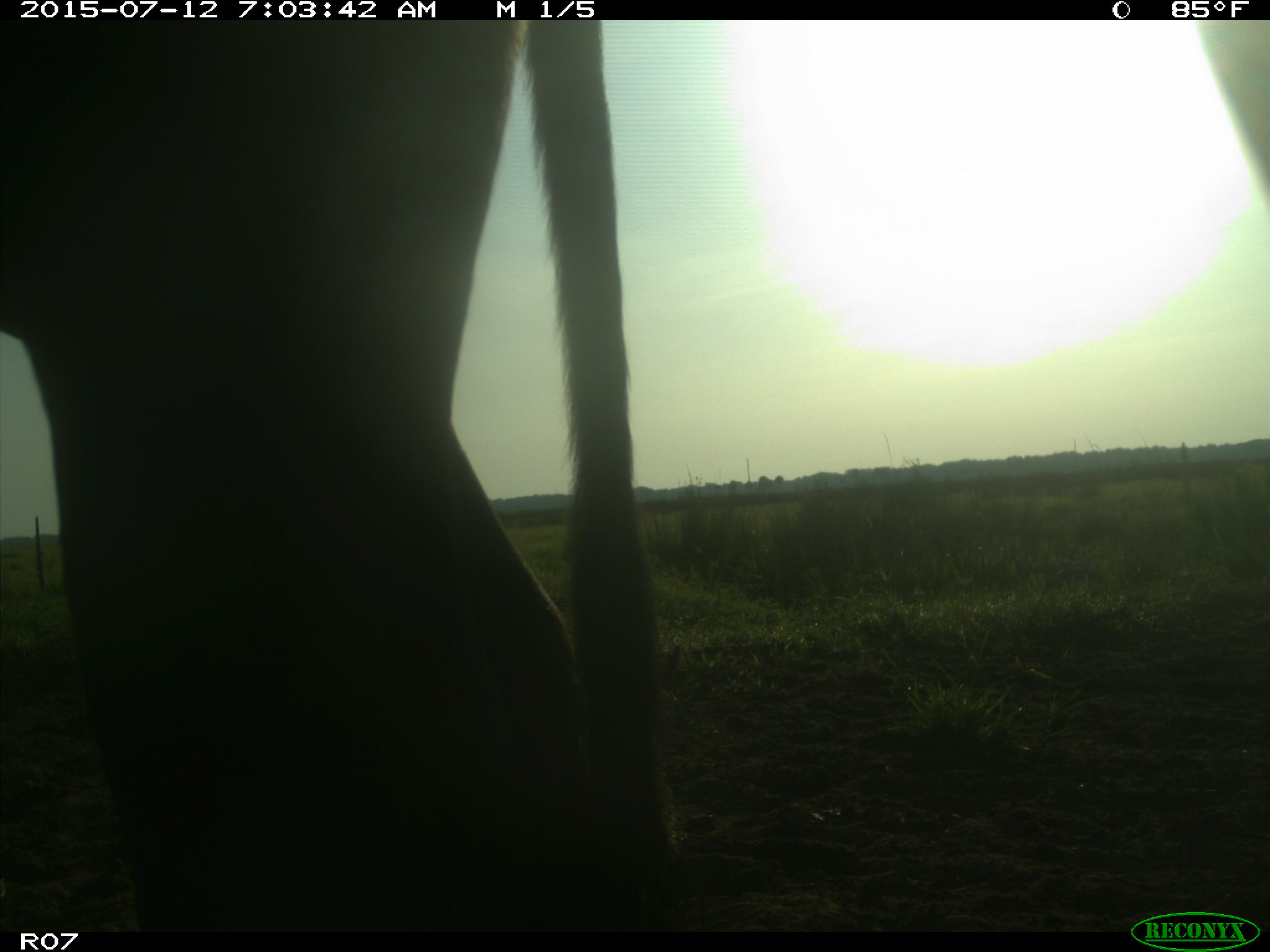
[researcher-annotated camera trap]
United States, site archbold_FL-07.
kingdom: Animalia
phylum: Chordata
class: Mammalia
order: Artiodactyla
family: Bovidae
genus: Bos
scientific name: Bos taurus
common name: domestic cow